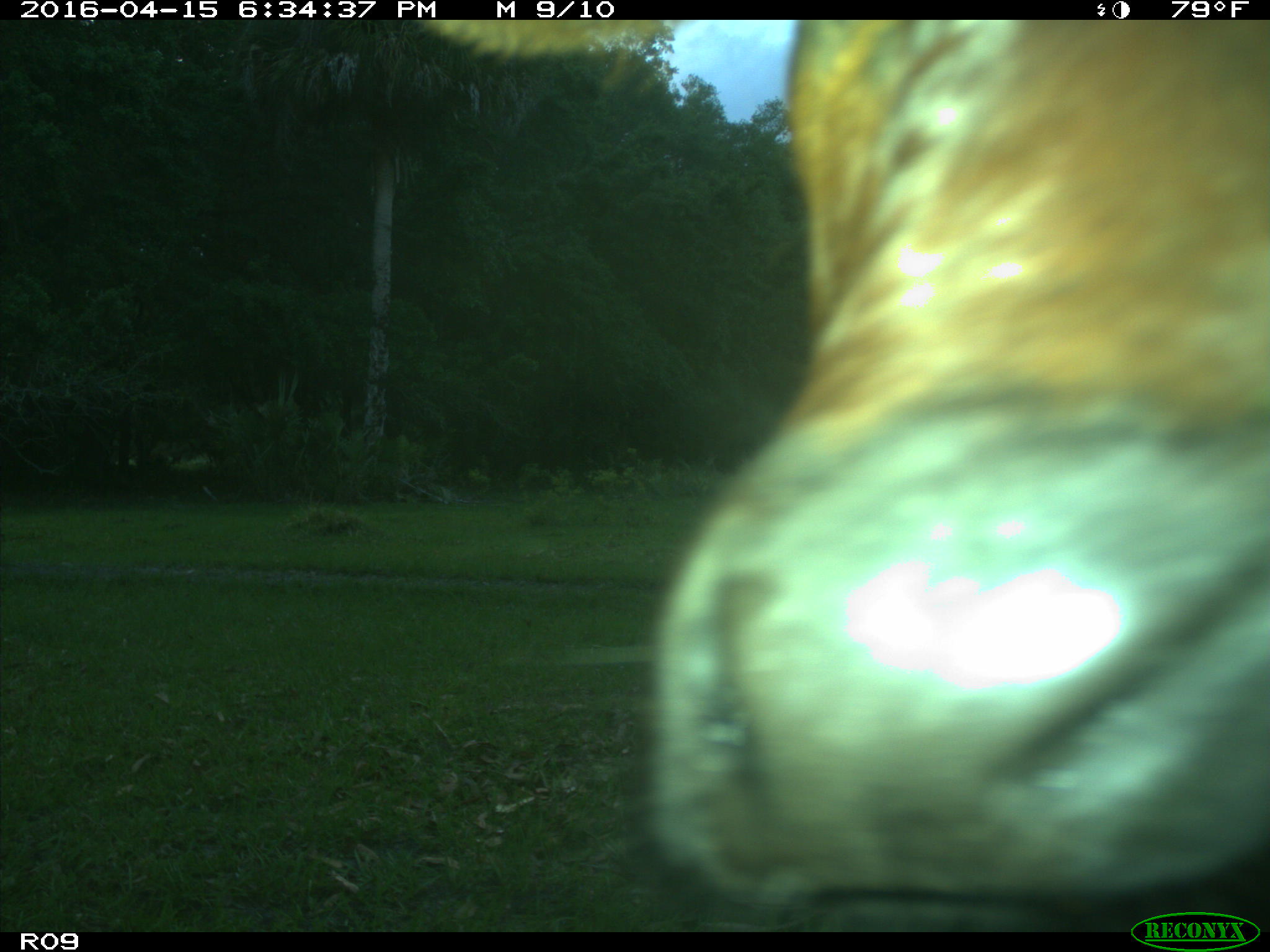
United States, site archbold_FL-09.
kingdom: Animalia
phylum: Chordata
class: Mammalia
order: Artiodactyla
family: Bovidae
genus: Bos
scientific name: Bos taurus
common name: domestic cow